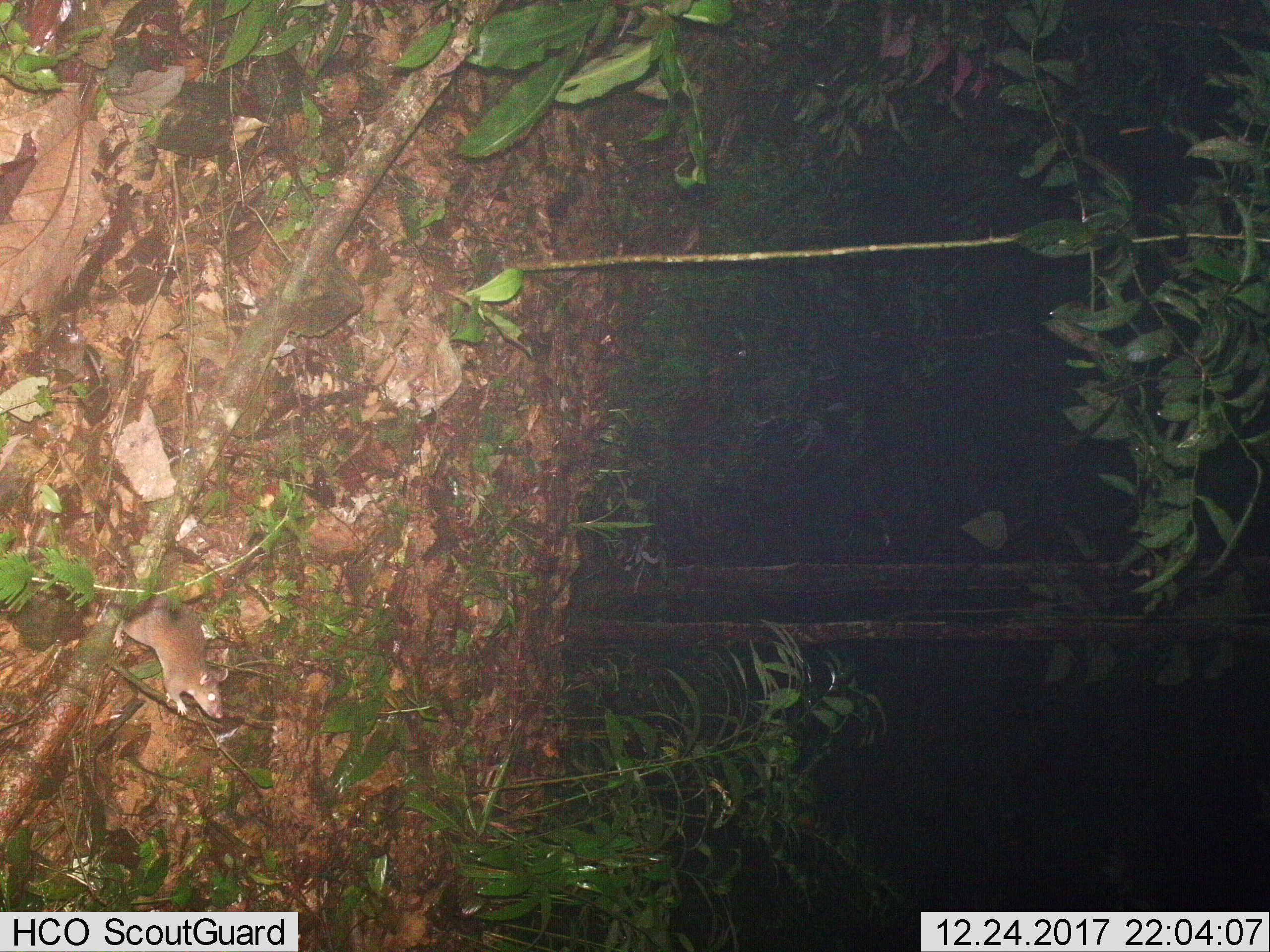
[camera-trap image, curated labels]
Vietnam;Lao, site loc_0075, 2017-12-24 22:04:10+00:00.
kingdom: Animalia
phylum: Chordata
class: Mammalia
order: Rodentia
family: Muridae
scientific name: Muridae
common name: old-world mice and rats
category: unidentified murid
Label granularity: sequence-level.